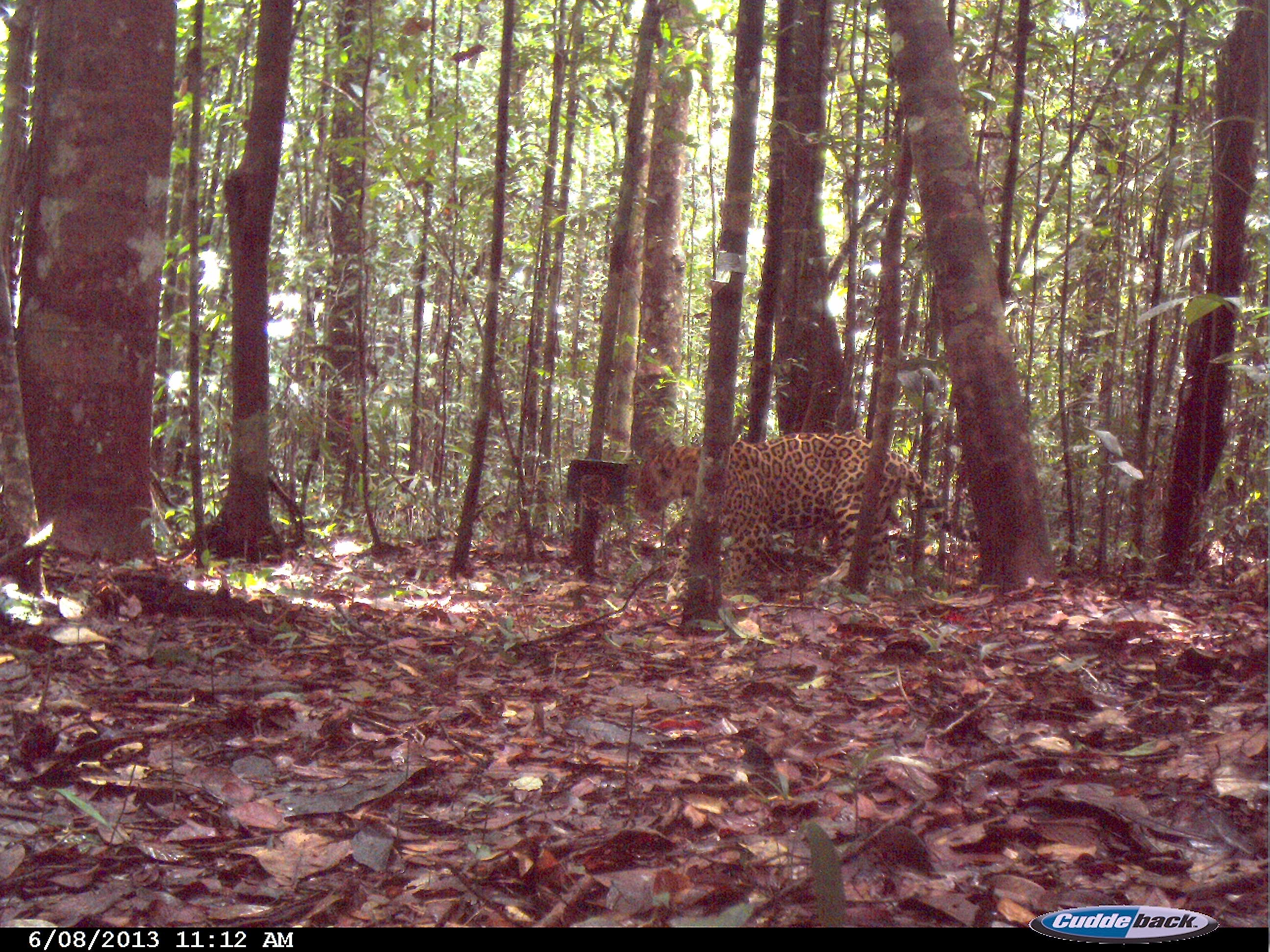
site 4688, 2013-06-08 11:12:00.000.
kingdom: Animalia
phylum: Chordata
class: Mammalia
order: Carnivora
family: Felidae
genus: Panthera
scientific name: Panthera onca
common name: jaguar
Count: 1.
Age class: adult.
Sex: male.